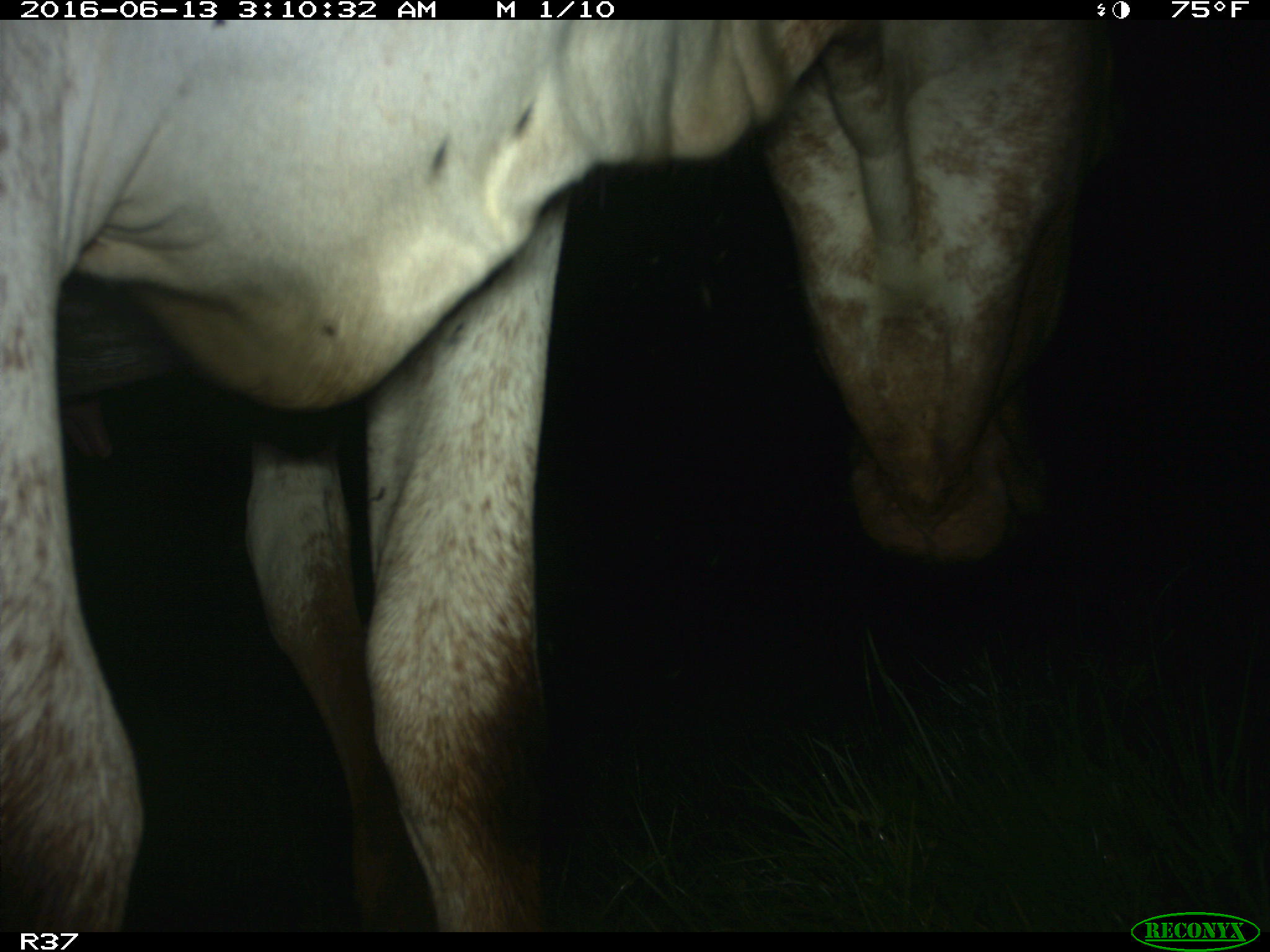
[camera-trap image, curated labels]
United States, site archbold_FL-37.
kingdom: Animalia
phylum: Chordata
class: Mammalia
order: Artiodactyla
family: Bovidae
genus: Bos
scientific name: Bos taurus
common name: domestic cow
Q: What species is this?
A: Bos taurus (domestic cow).